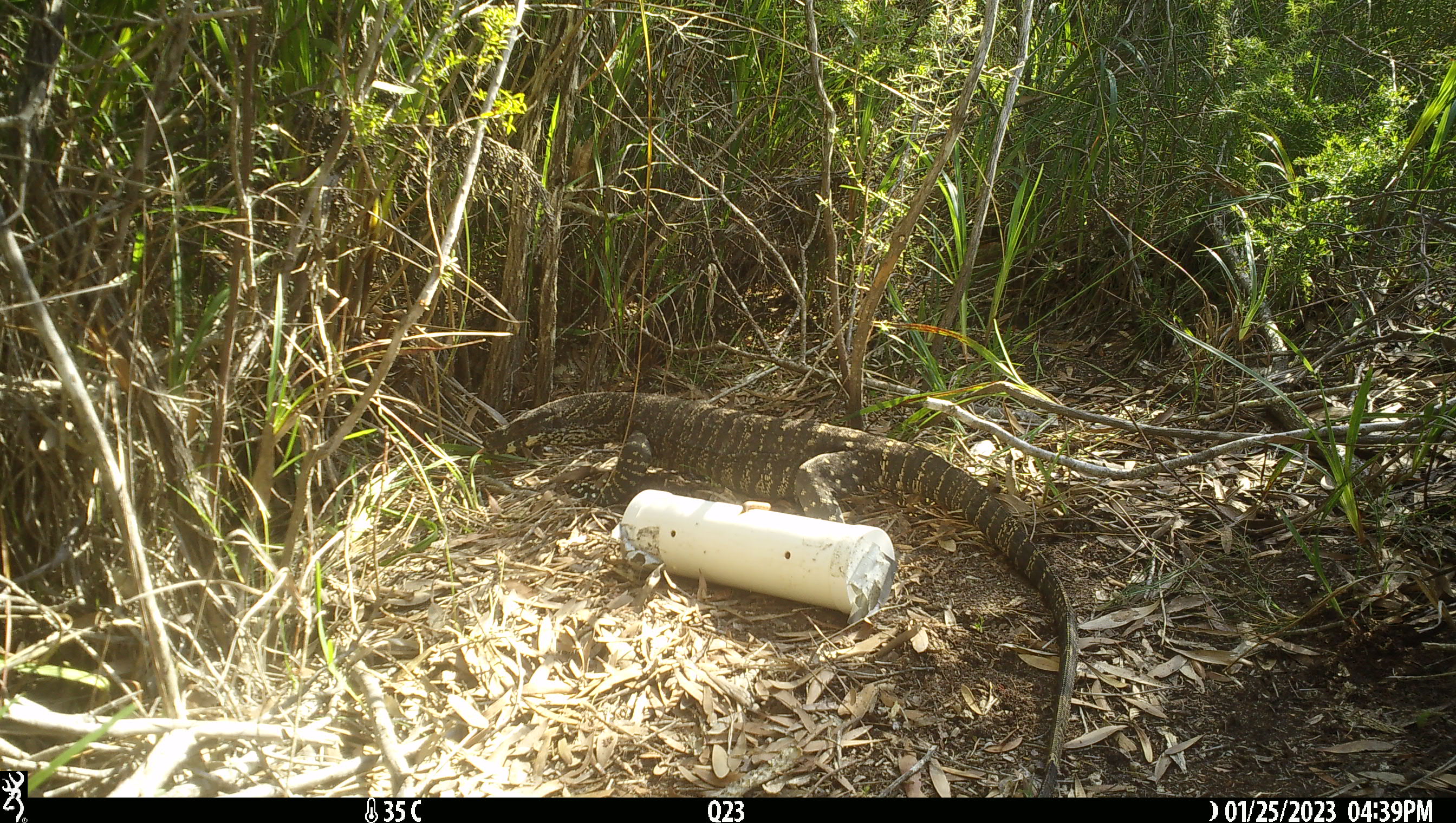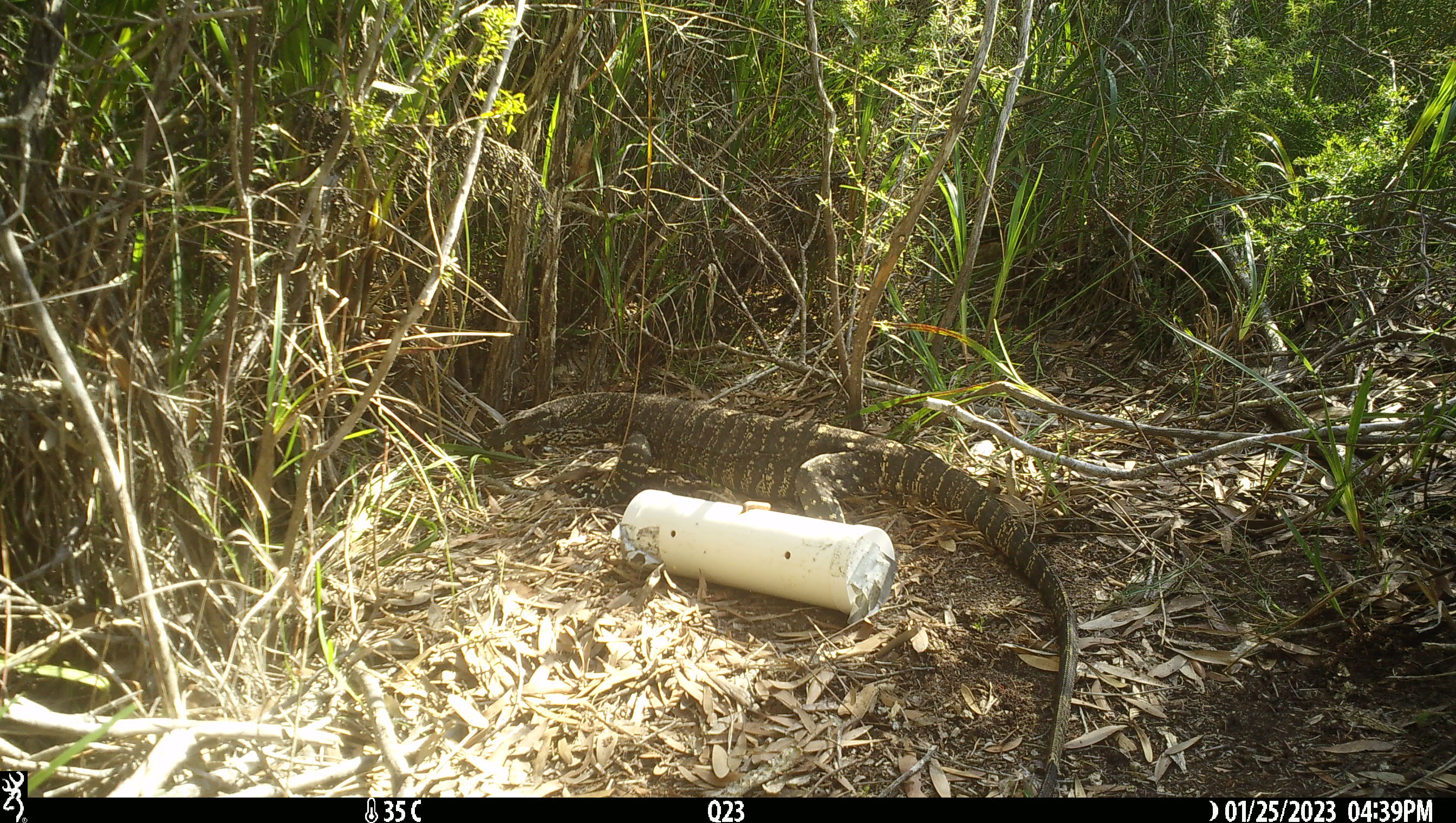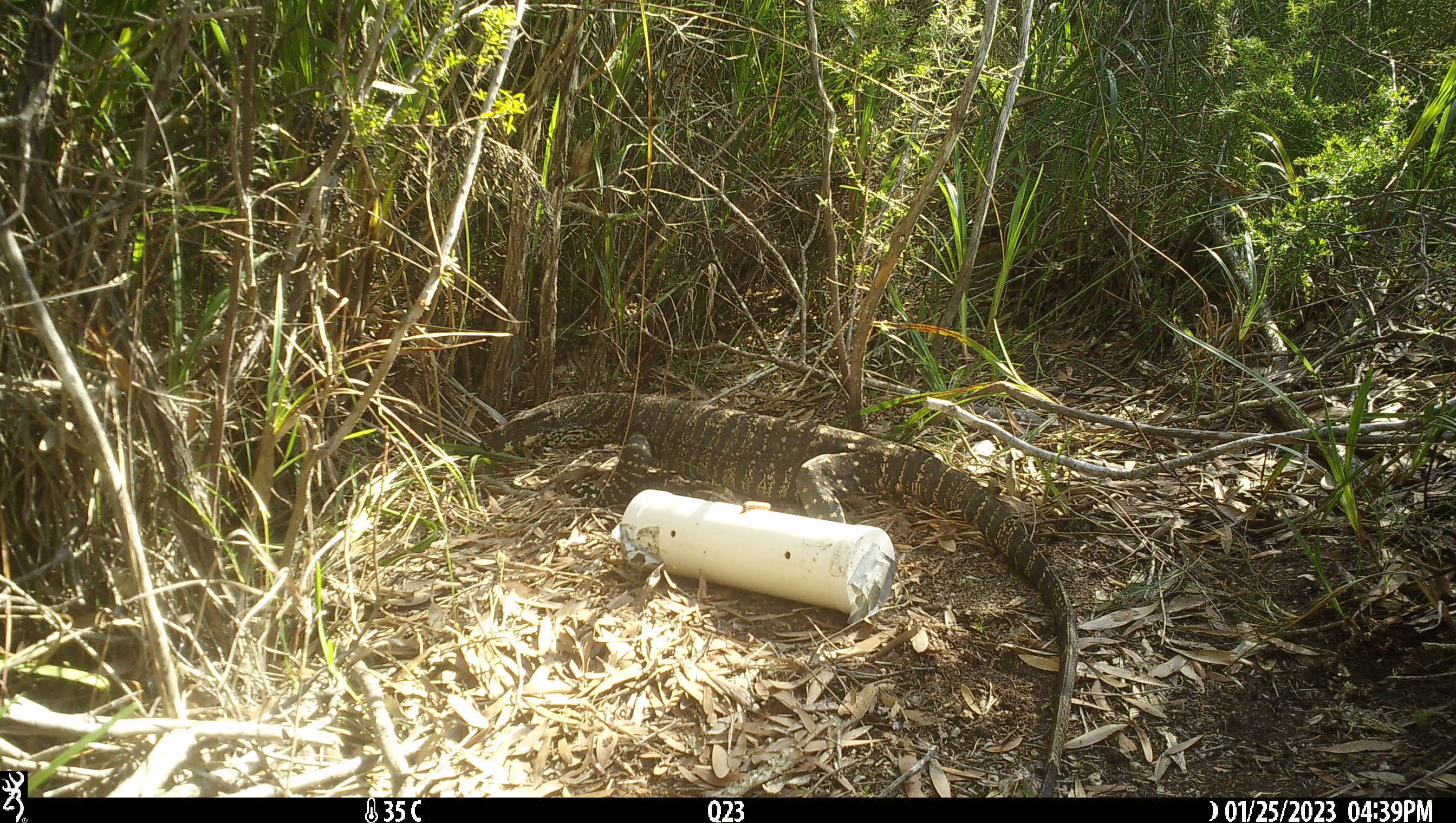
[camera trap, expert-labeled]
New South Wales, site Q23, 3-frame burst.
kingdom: Animalia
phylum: Chordata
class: Reptilia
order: Squamata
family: Varanidae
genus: Varanus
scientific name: Varanus varius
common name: lace monitor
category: goanna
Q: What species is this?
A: Goanna (lace monitor) (Varanus varius).